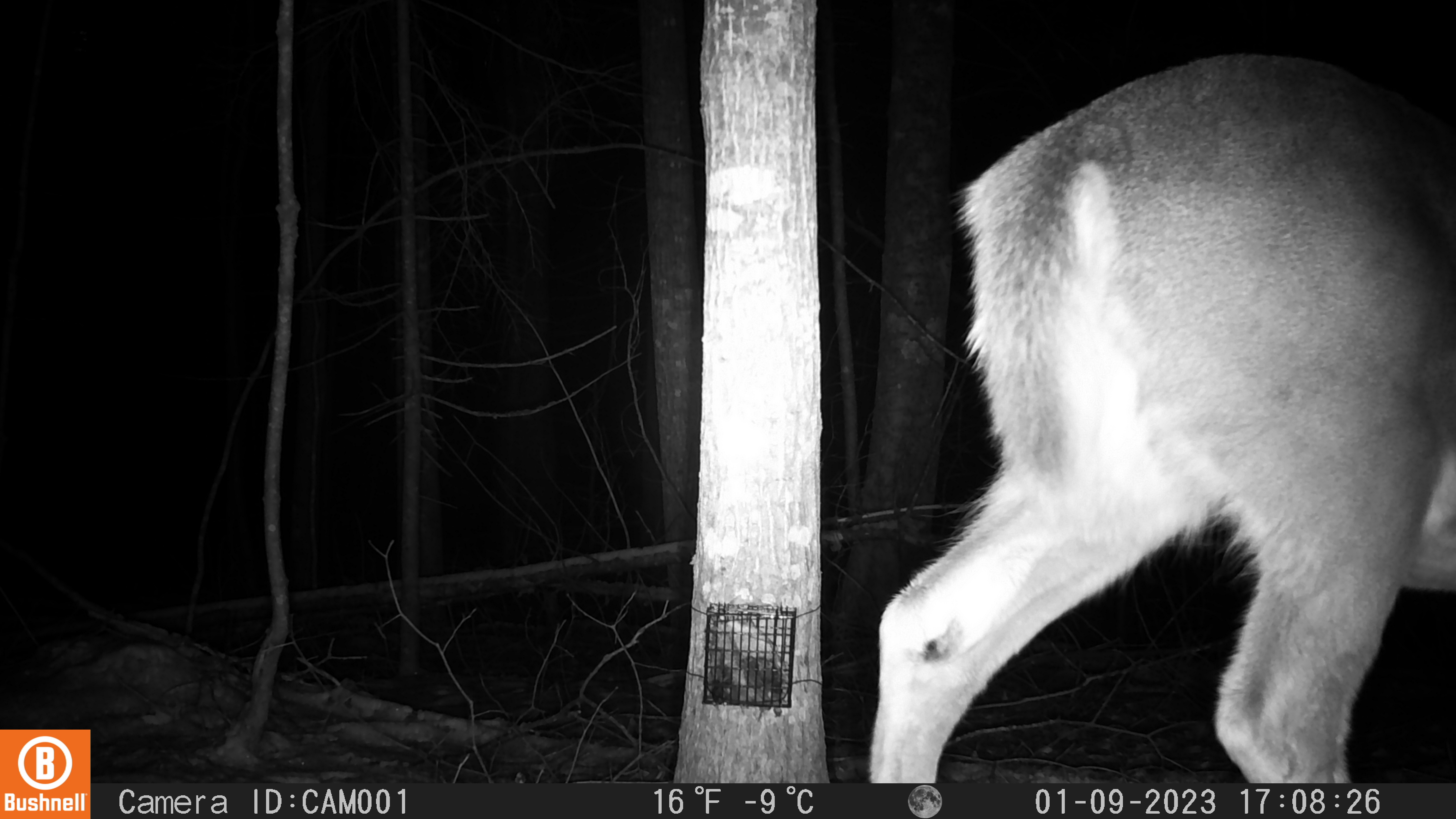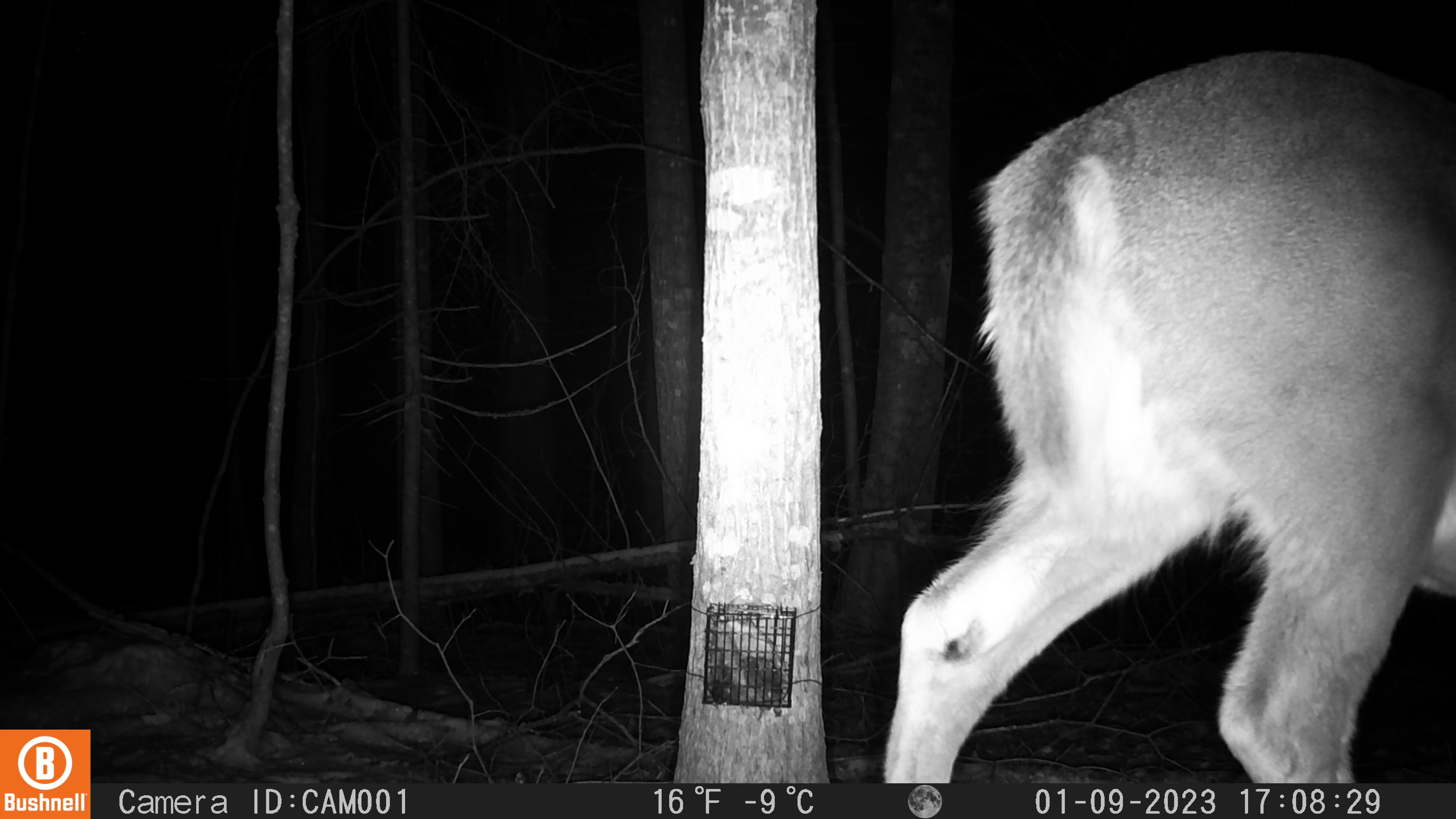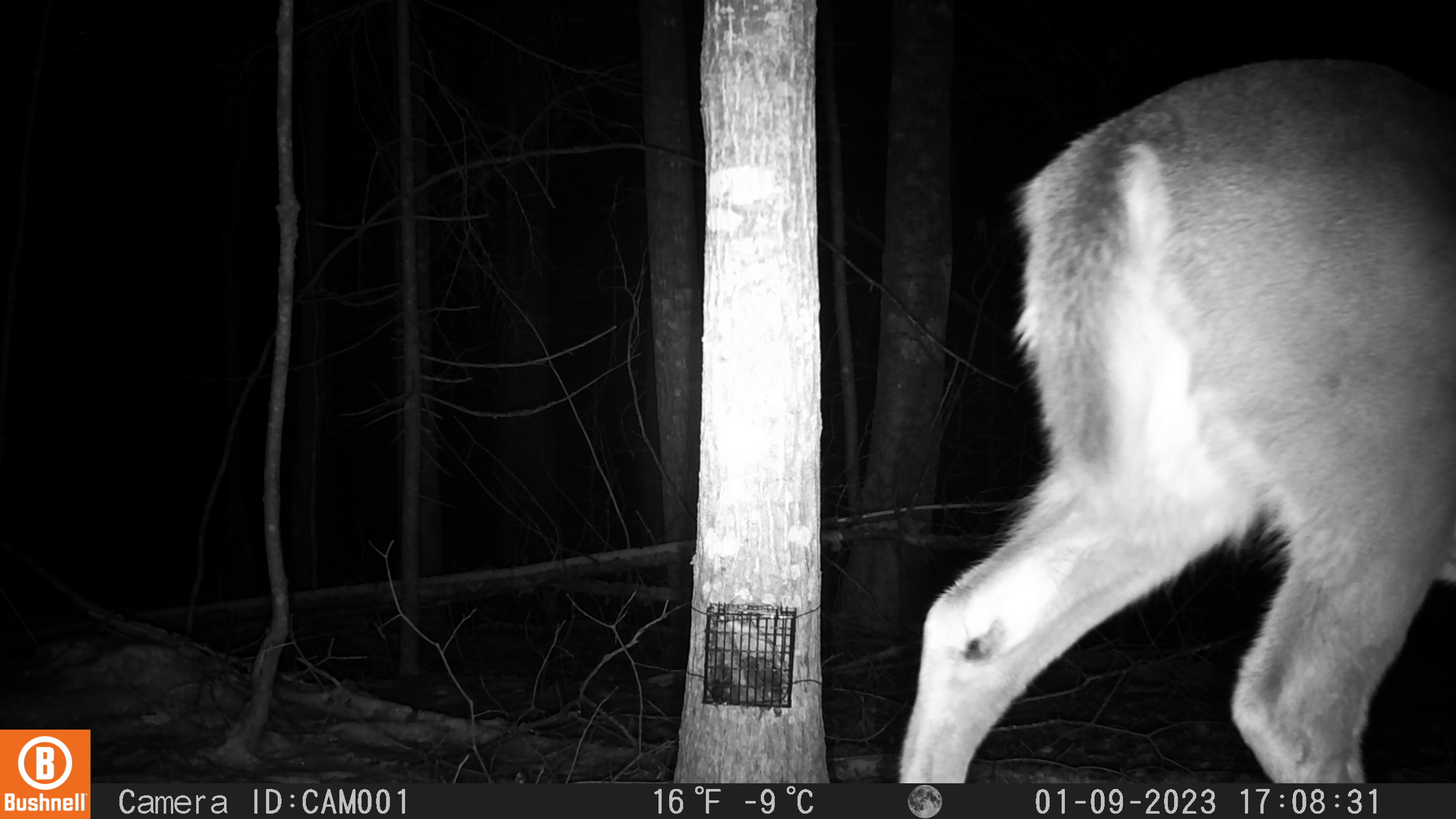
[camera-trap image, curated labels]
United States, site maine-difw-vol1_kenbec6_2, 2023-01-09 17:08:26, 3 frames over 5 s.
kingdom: Animalia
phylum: Chordata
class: Mammalia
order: Artiodactyla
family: Cervidae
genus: Odocoileus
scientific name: Odocoileus virginianus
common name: white-tailed deer